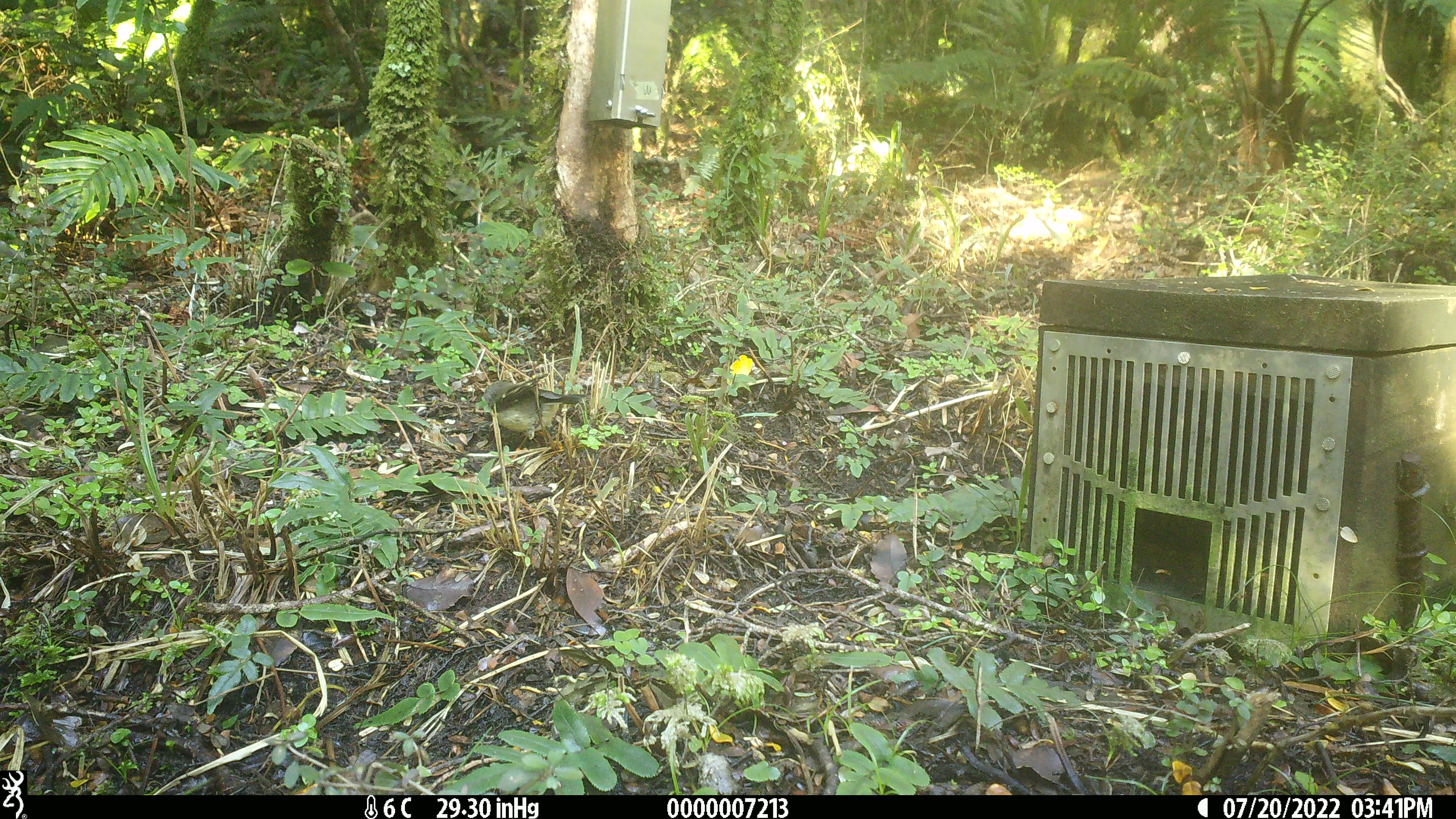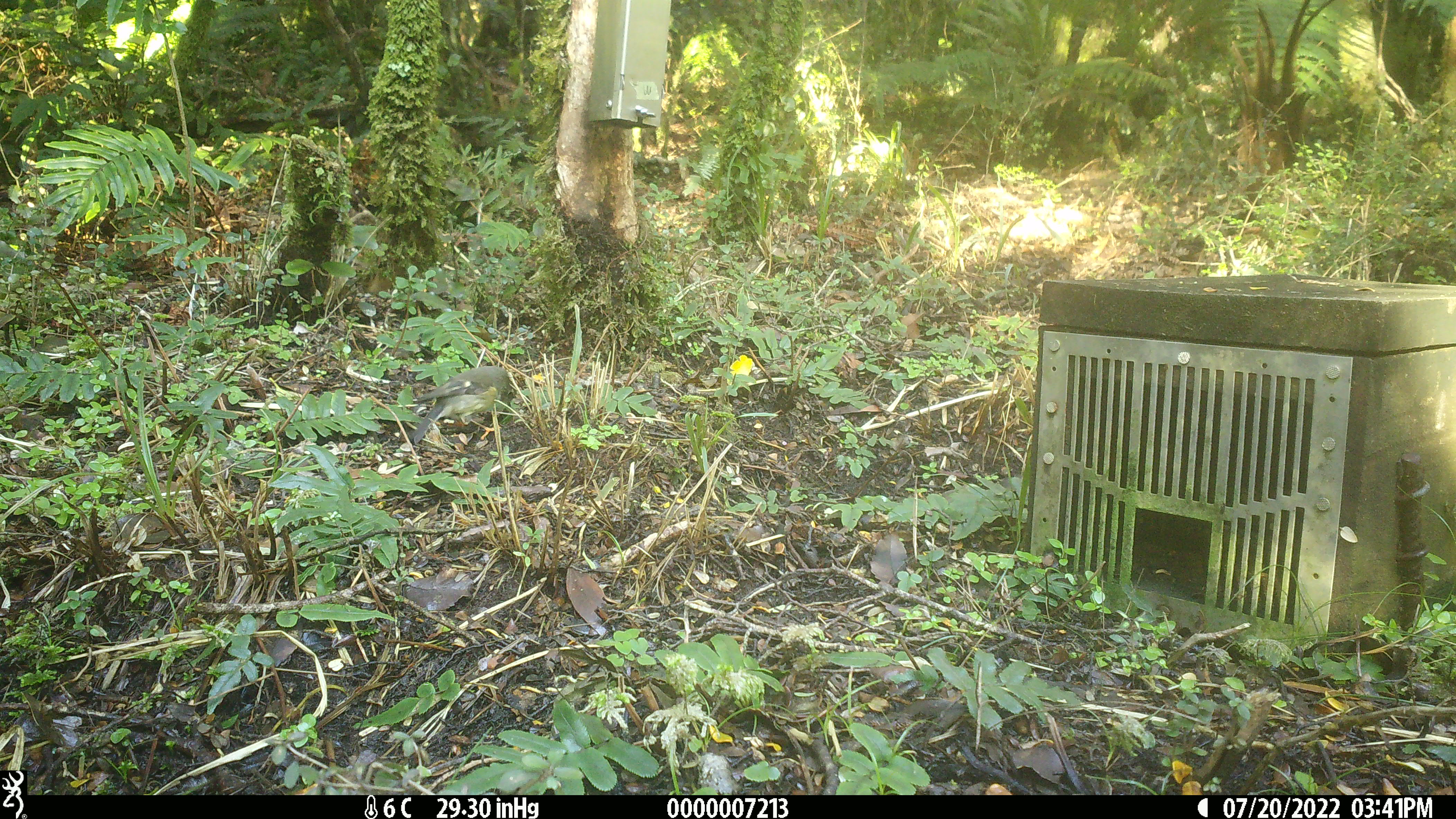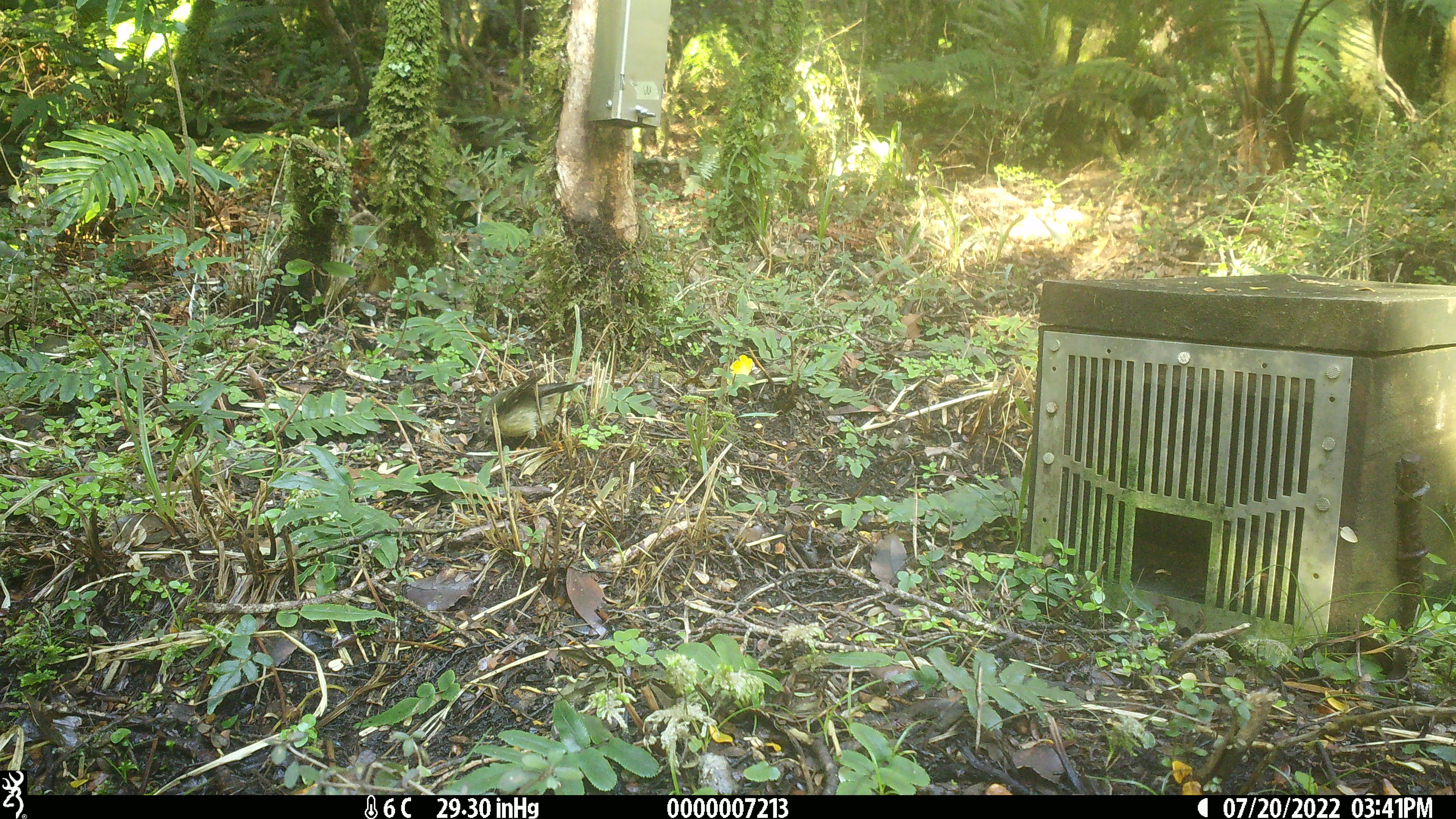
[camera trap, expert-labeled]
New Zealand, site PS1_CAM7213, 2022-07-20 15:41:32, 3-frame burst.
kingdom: Animalia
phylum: Chordata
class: Aves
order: Passeriformes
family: Petroicidae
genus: Petroica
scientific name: Petroica macrocephala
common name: tomtit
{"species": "tomtit (Petroica macrocephala)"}